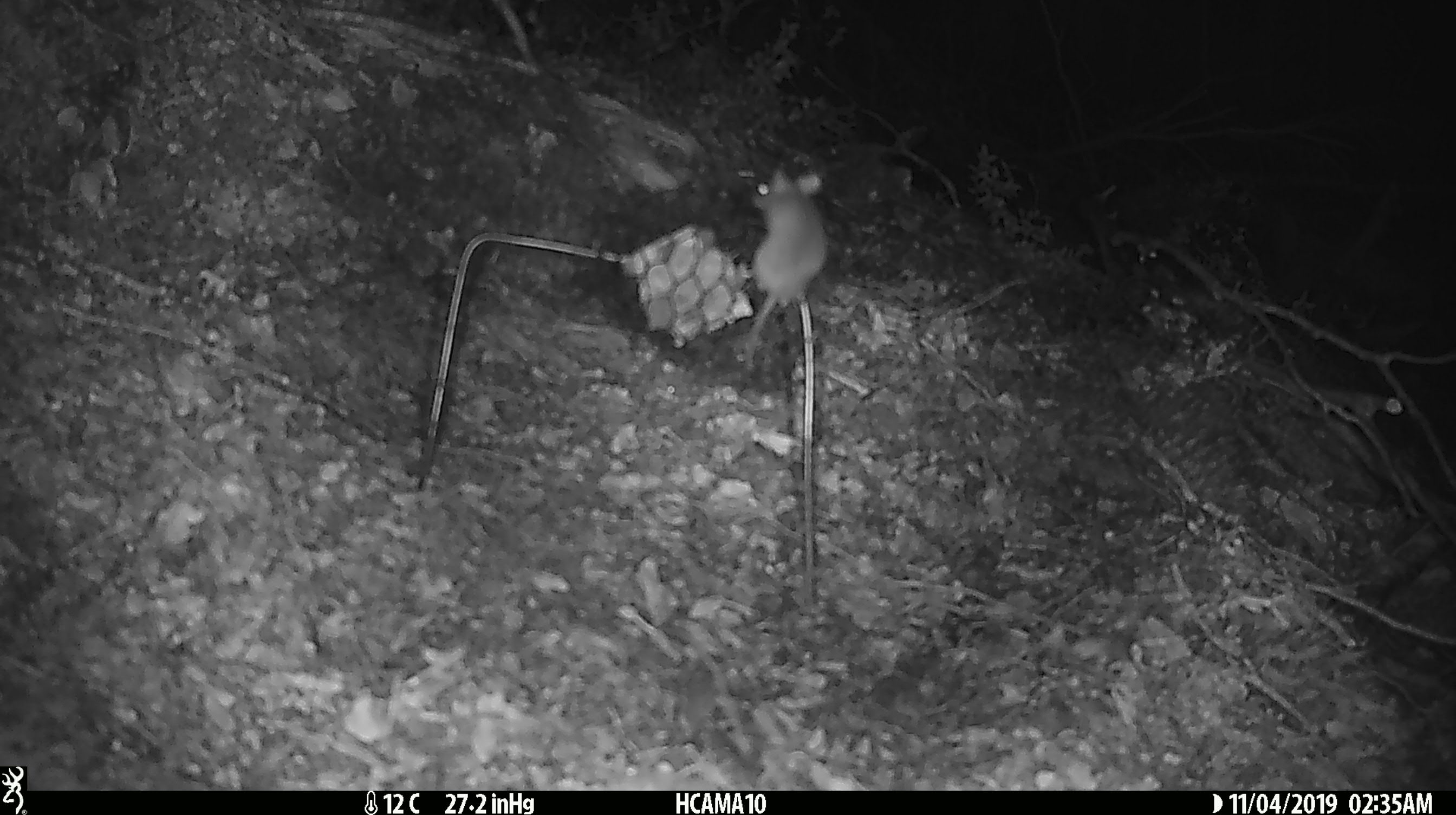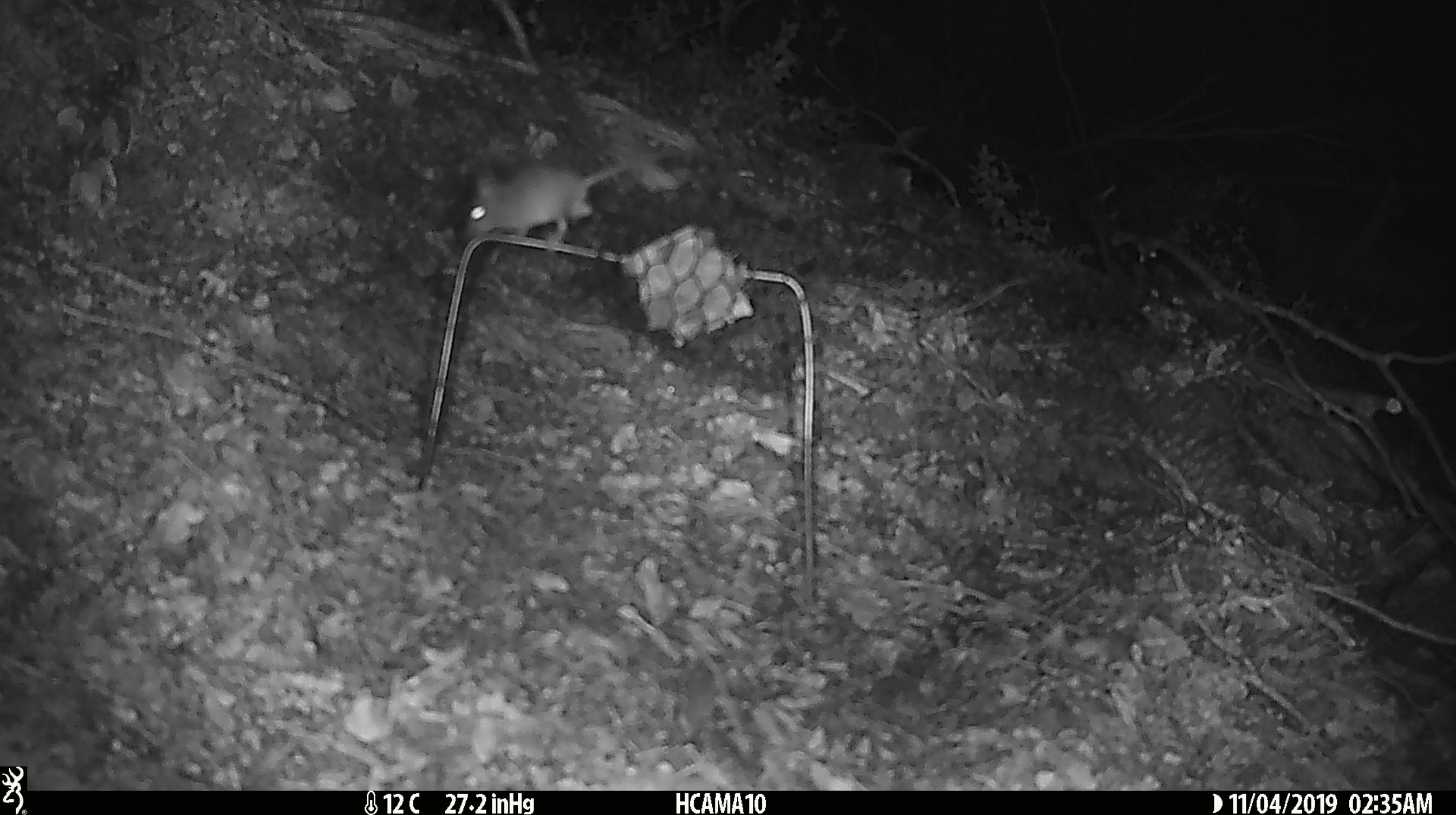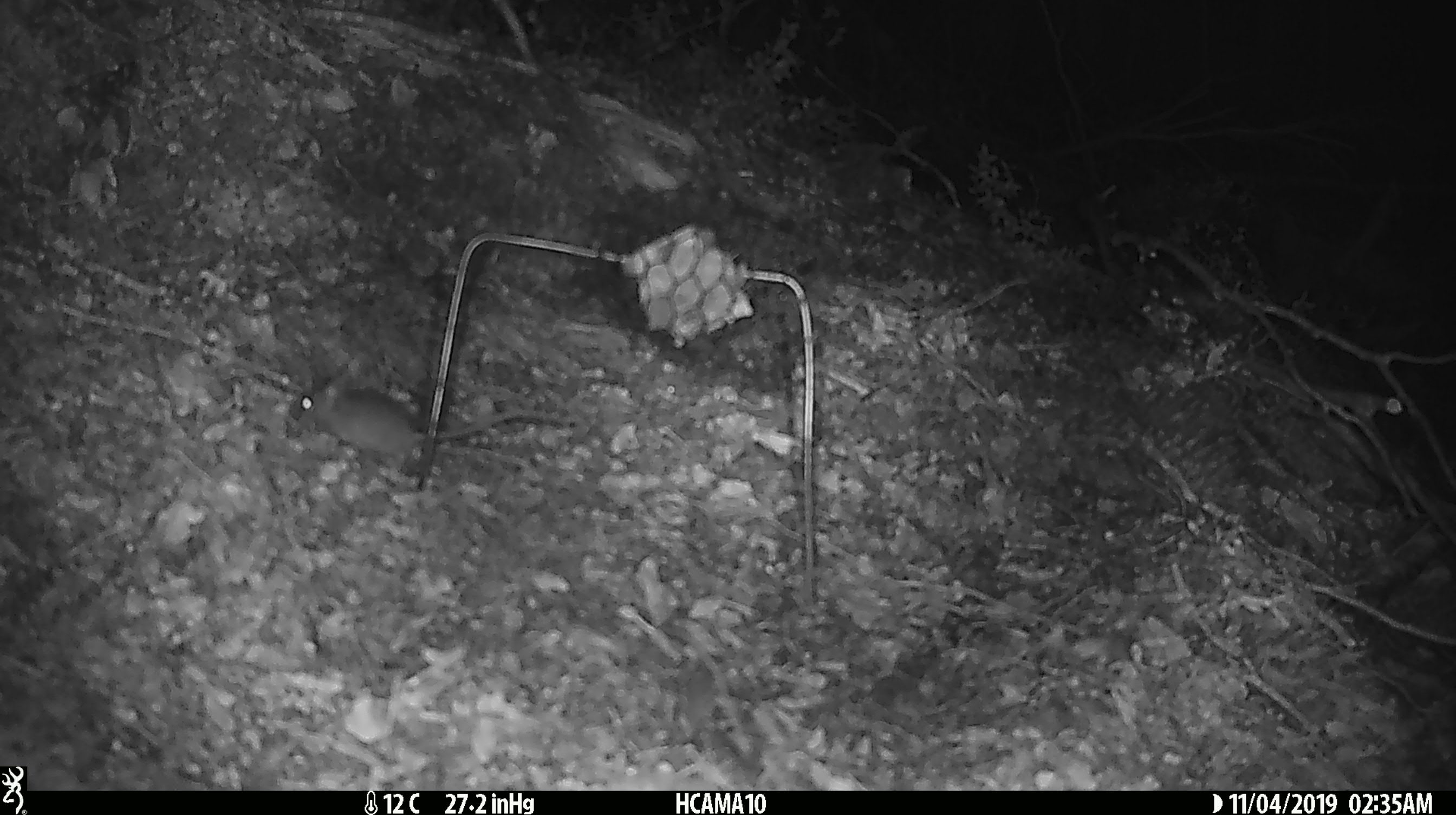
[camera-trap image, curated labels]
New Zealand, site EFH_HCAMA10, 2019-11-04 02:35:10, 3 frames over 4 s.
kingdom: Animalia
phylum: Chordata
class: Mammalia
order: Rodentia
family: Muridae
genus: Mus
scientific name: Mus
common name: mouse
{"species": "mouse (Mus)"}